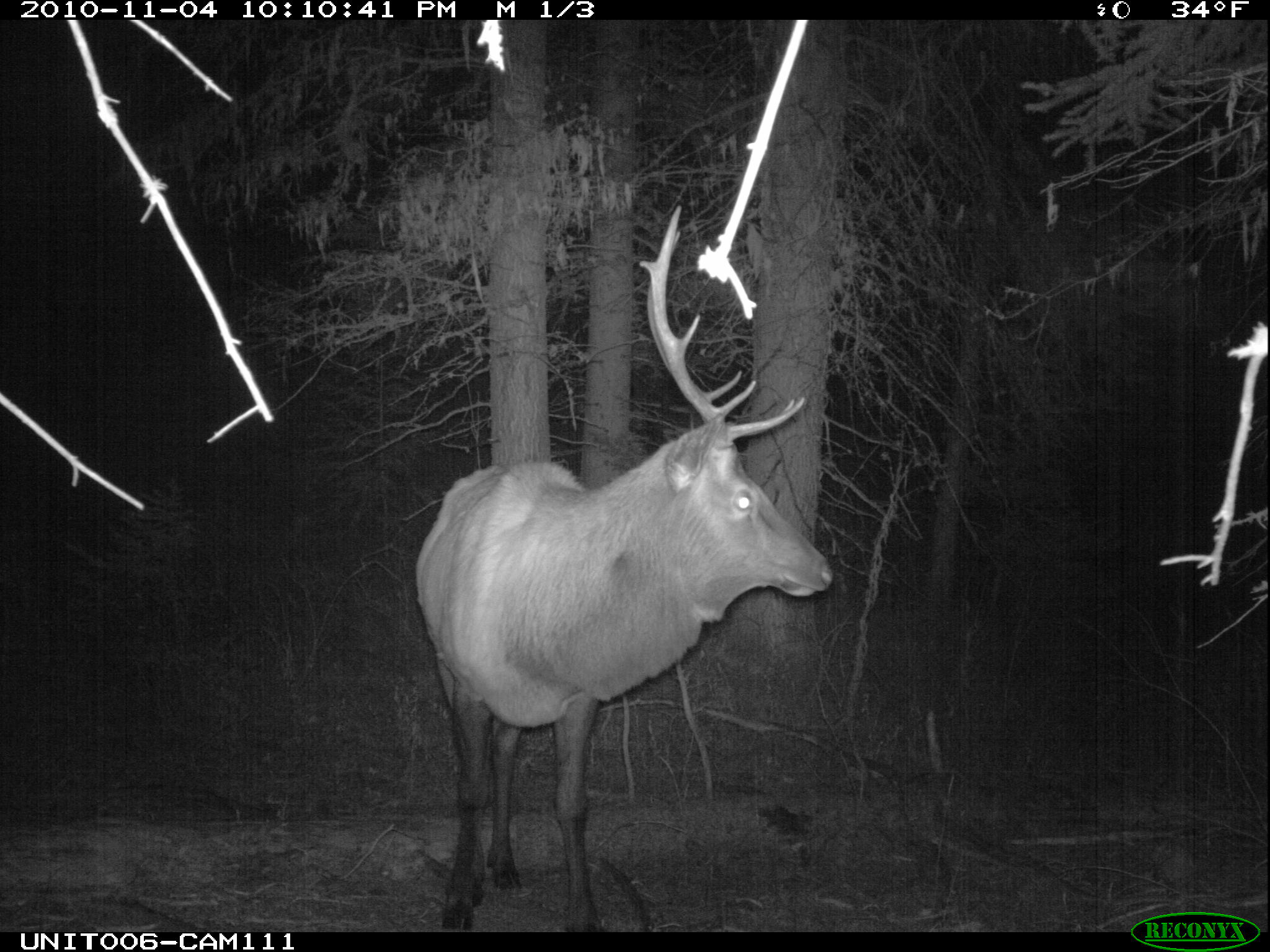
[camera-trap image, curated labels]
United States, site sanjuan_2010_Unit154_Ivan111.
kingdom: Animalia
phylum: Chordata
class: Mammalia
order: Artiodactyla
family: Cervidae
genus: Cervus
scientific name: Cervus elaphus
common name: red deer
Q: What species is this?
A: Cervus elaphus (red deer).